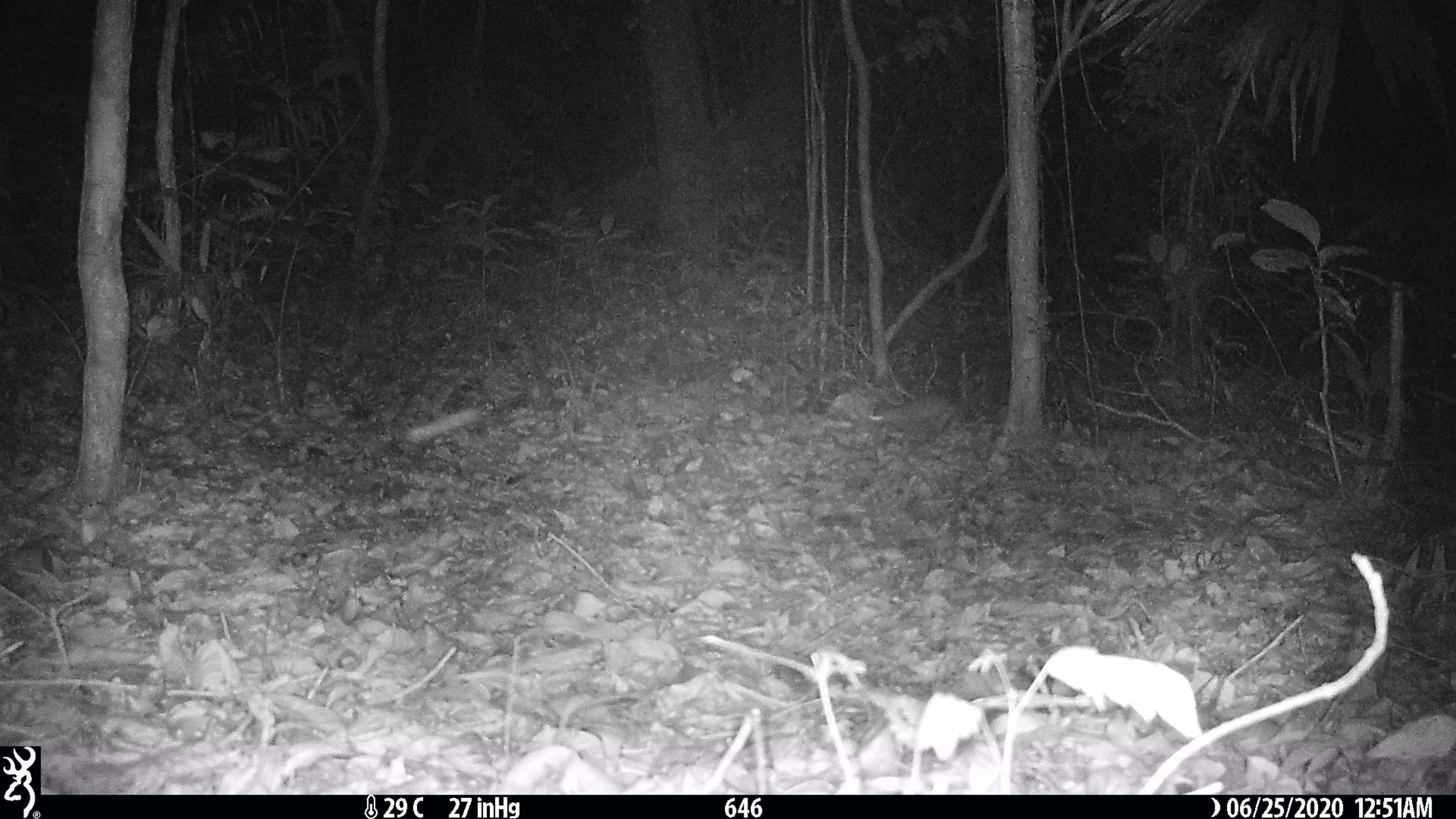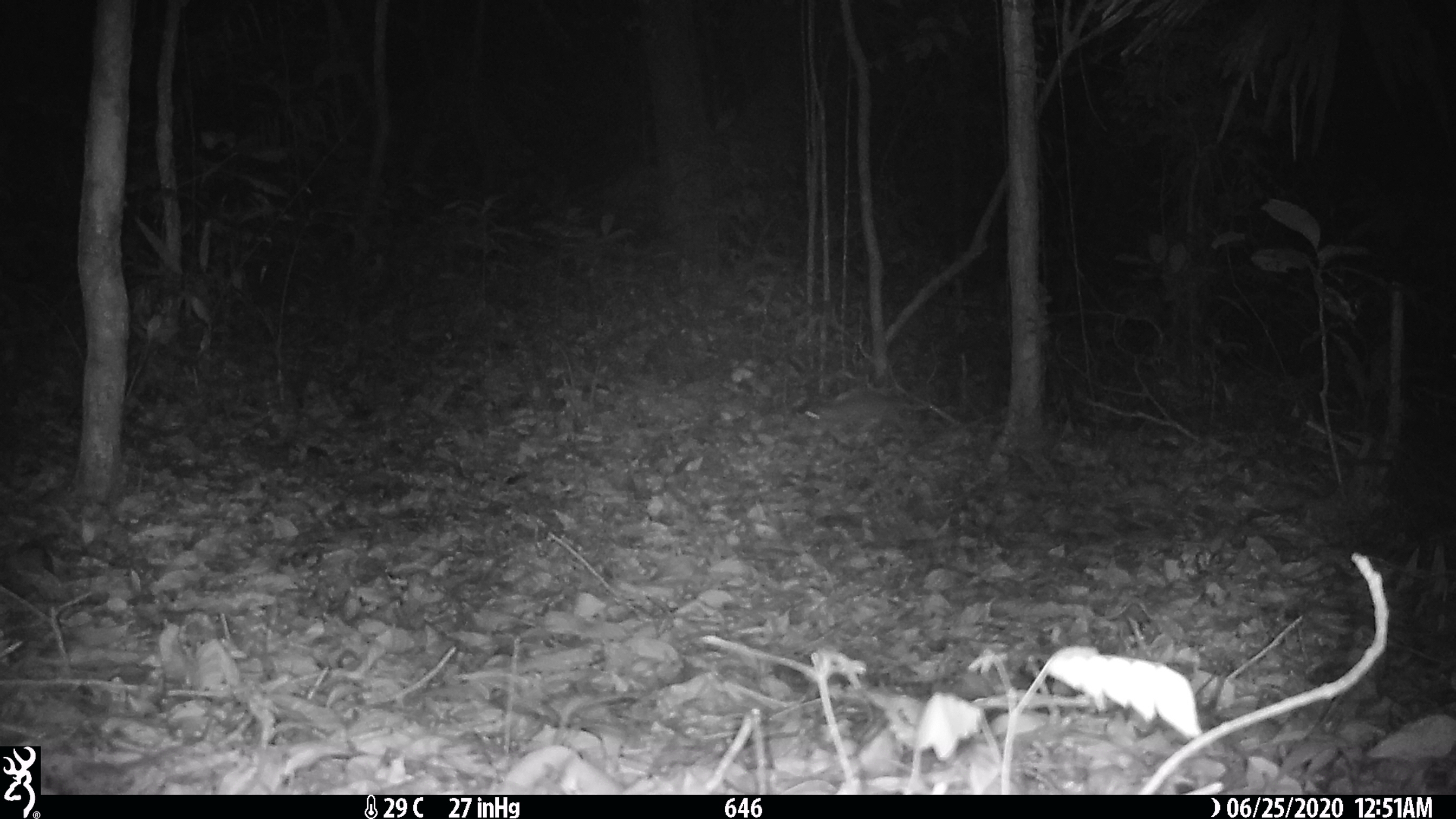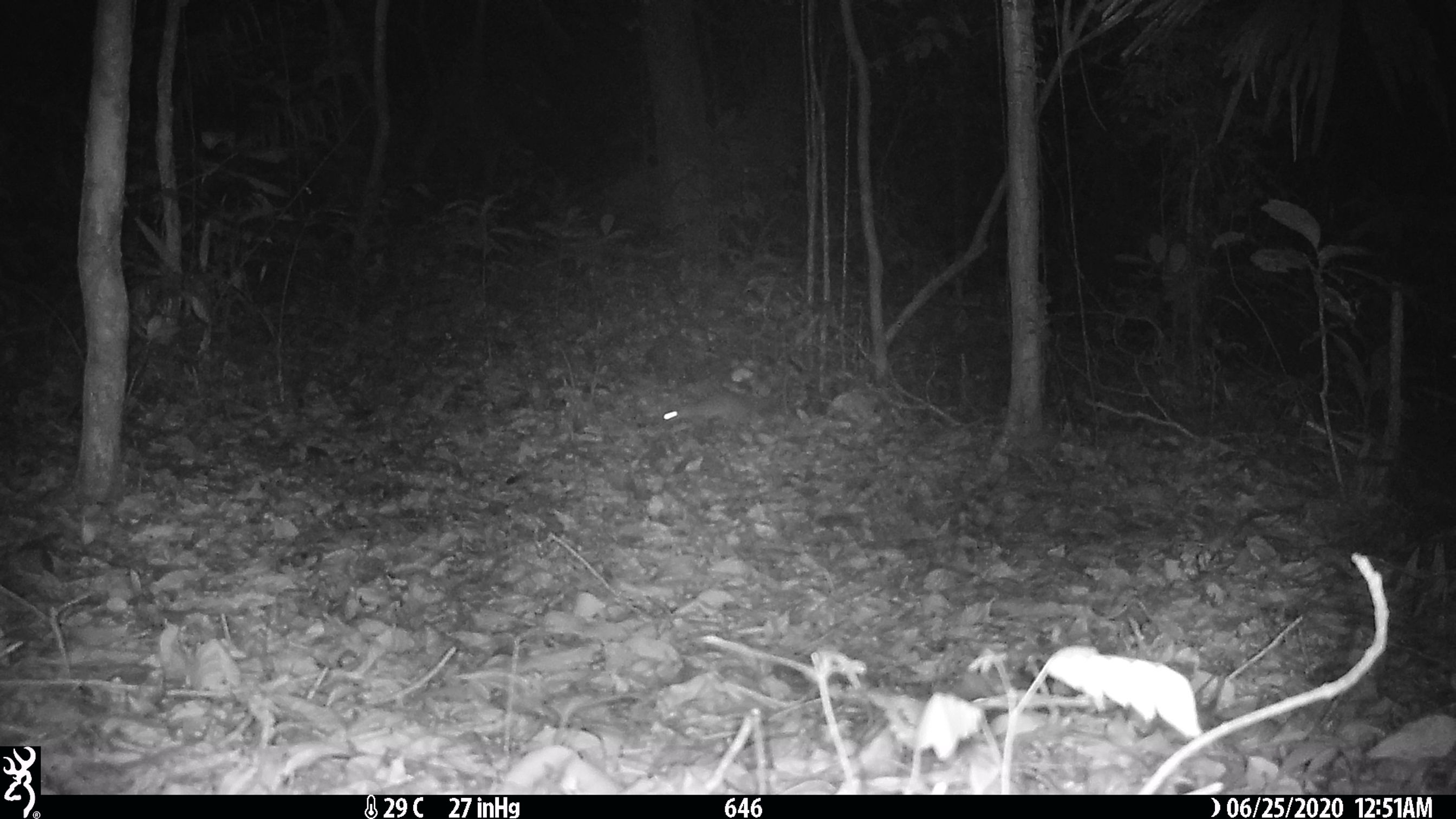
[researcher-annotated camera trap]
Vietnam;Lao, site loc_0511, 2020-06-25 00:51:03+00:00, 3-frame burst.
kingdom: Animalia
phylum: Chordata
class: Mammalia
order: Carnivora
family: Mustelidae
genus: Melogale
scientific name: Melogale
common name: ferret badger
Ferret badger (Melogale). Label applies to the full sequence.